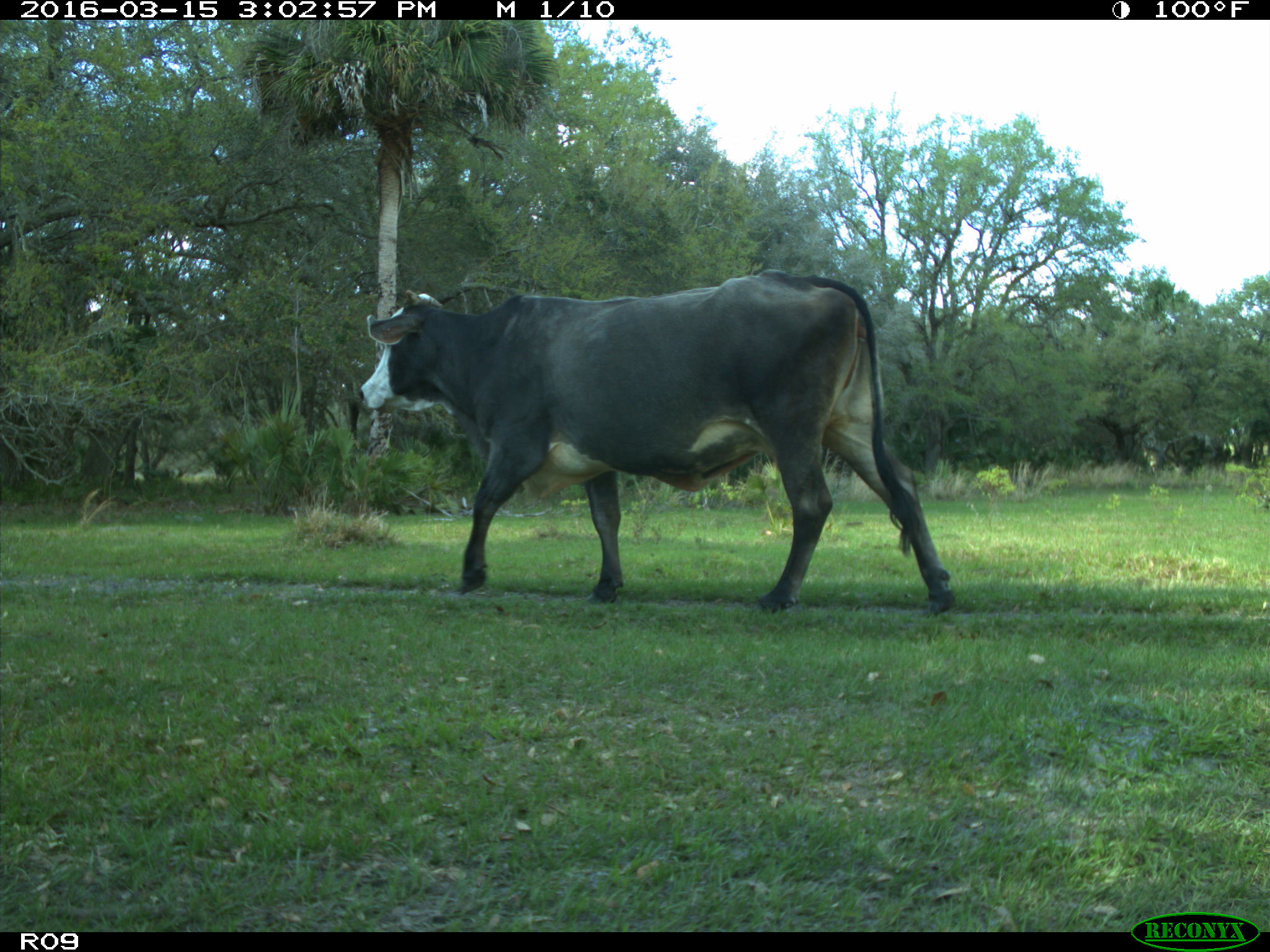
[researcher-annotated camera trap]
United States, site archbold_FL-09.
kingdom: Animalia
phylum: Chordata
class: Mammalia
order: Artiodactyla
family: Bovidae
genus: Bos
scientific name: Bos taurus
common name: domestic cow